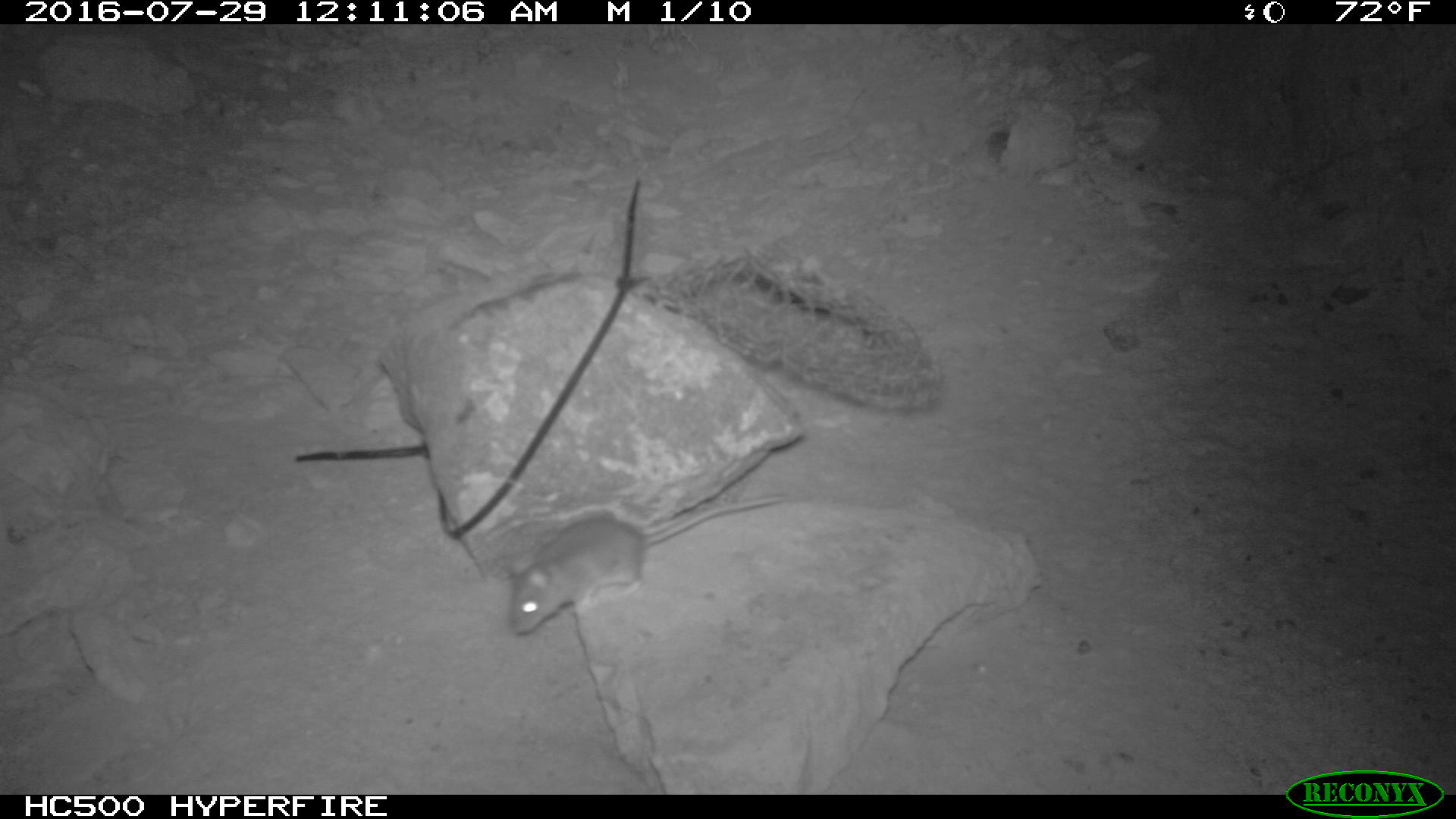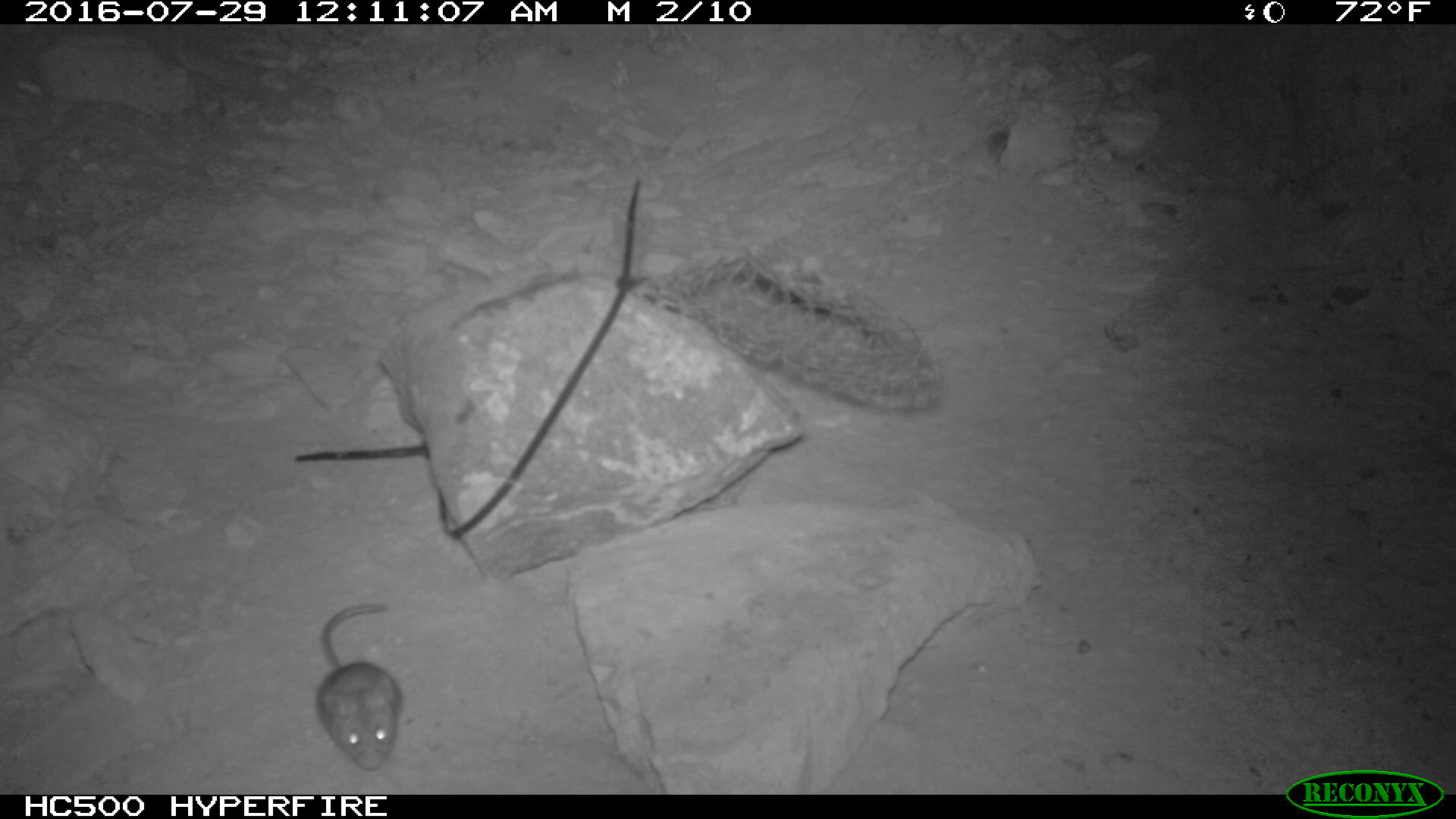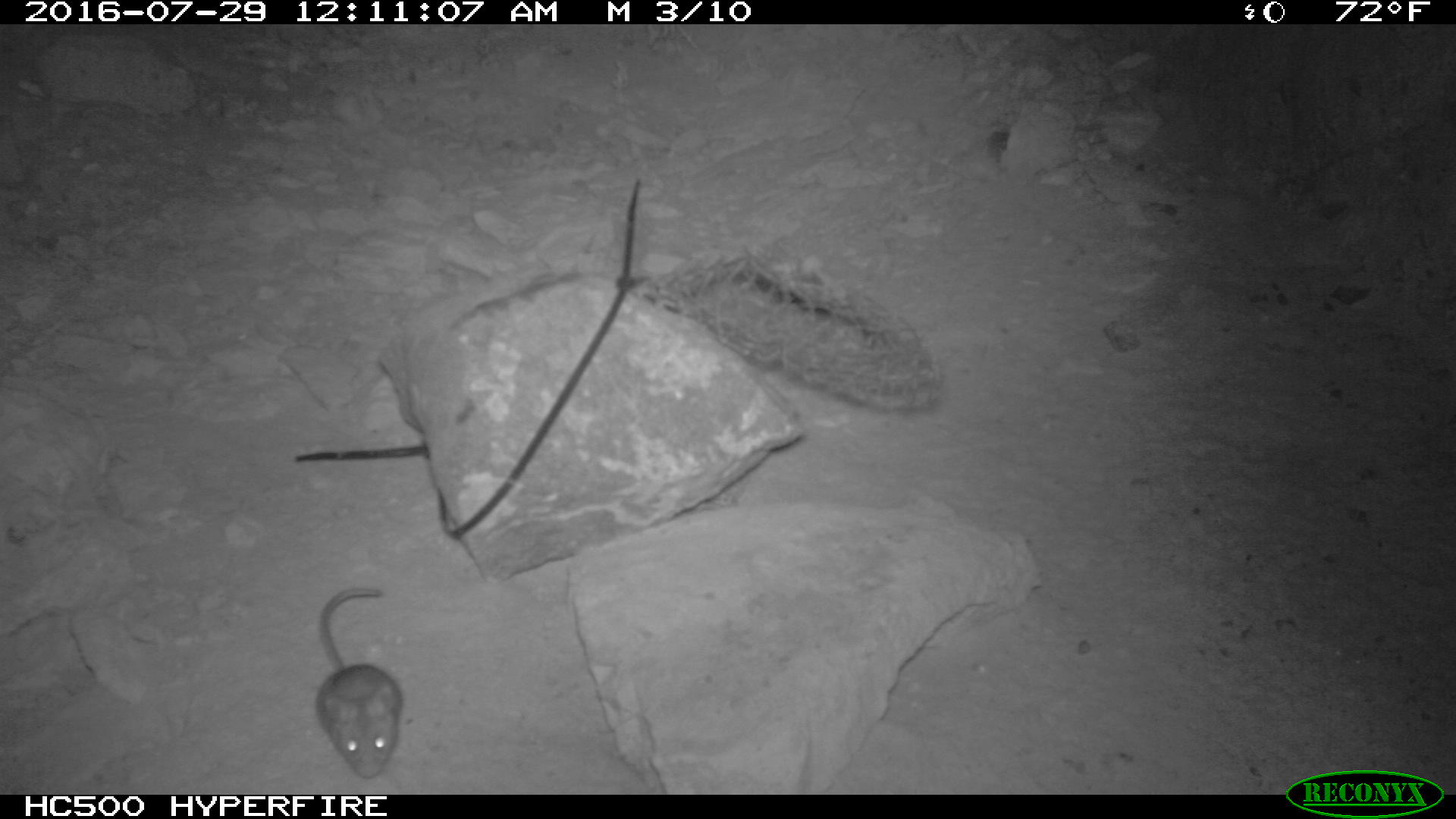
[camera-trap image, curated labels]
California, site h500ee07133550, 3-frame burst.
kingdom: Animalia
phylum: Chordata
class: Mammalia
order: Rodentia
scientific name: Rodentia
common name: rodent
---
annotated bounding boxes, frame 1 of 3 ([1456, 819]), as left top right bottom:
rodent: 513 493 789 635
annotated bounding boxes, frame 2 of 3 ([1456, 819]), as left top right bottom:
rodent: 315 601 400 769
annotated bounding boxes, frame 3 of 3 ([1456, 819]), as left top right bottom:
rodent: 315 586 402 776